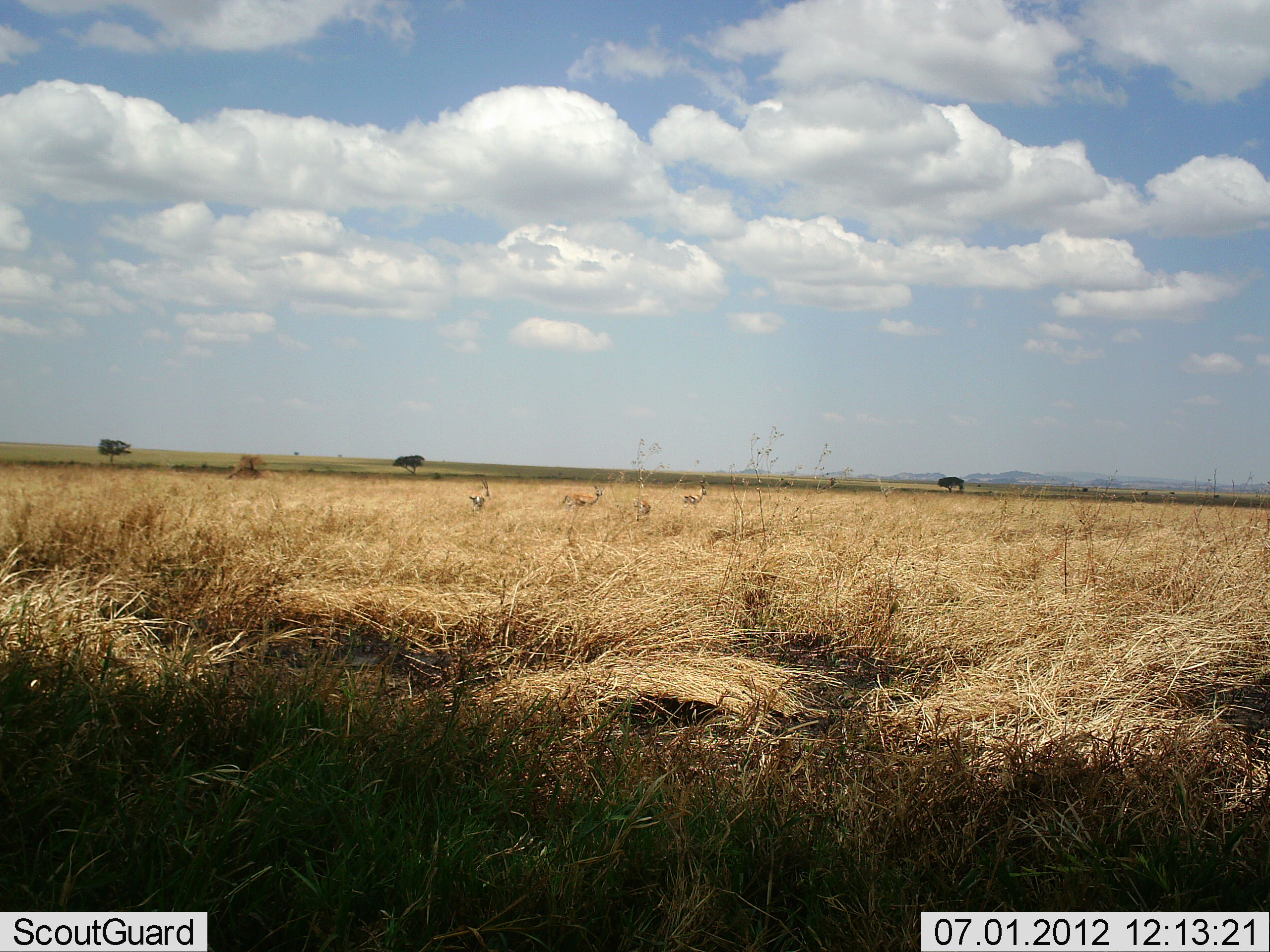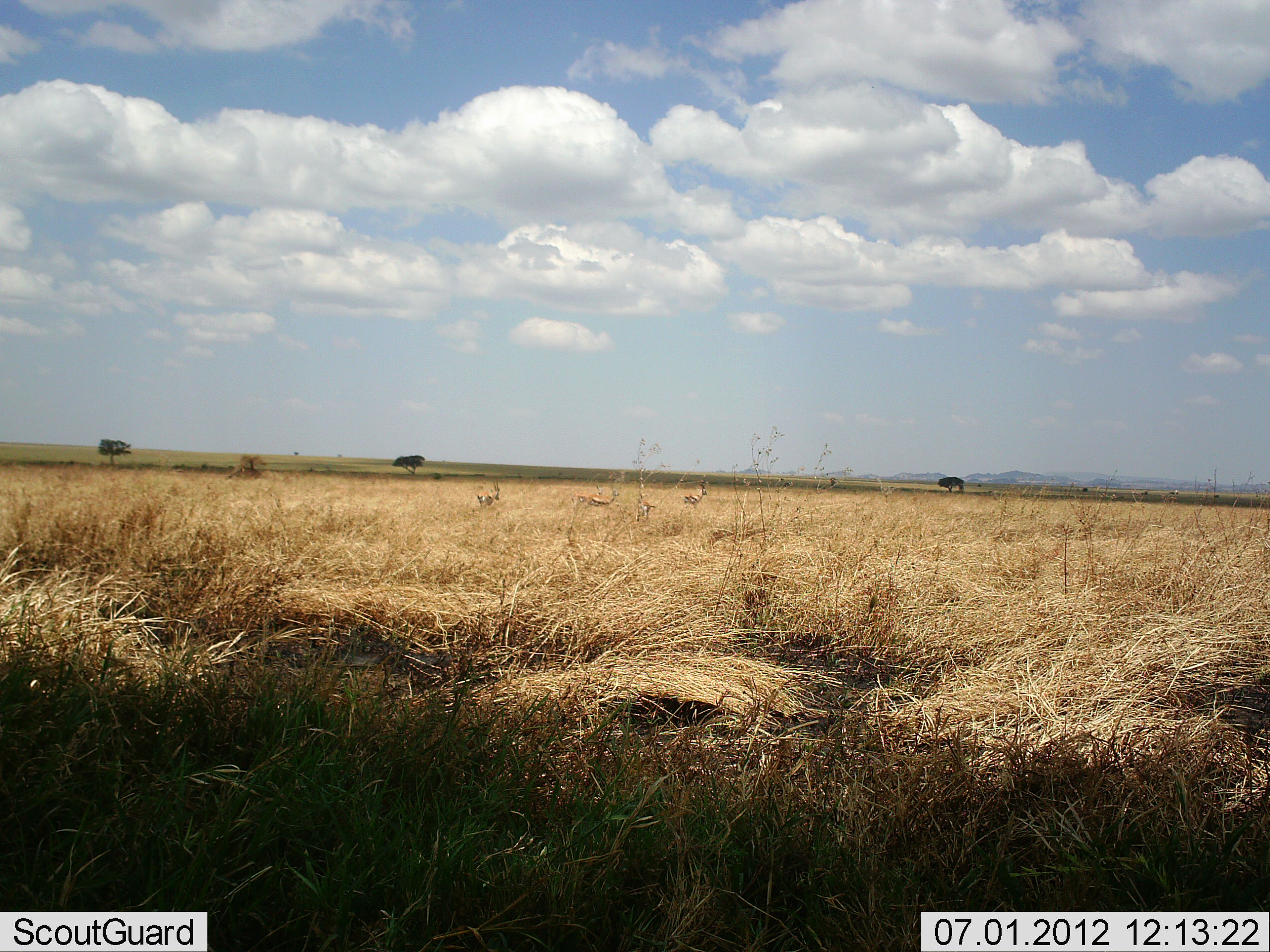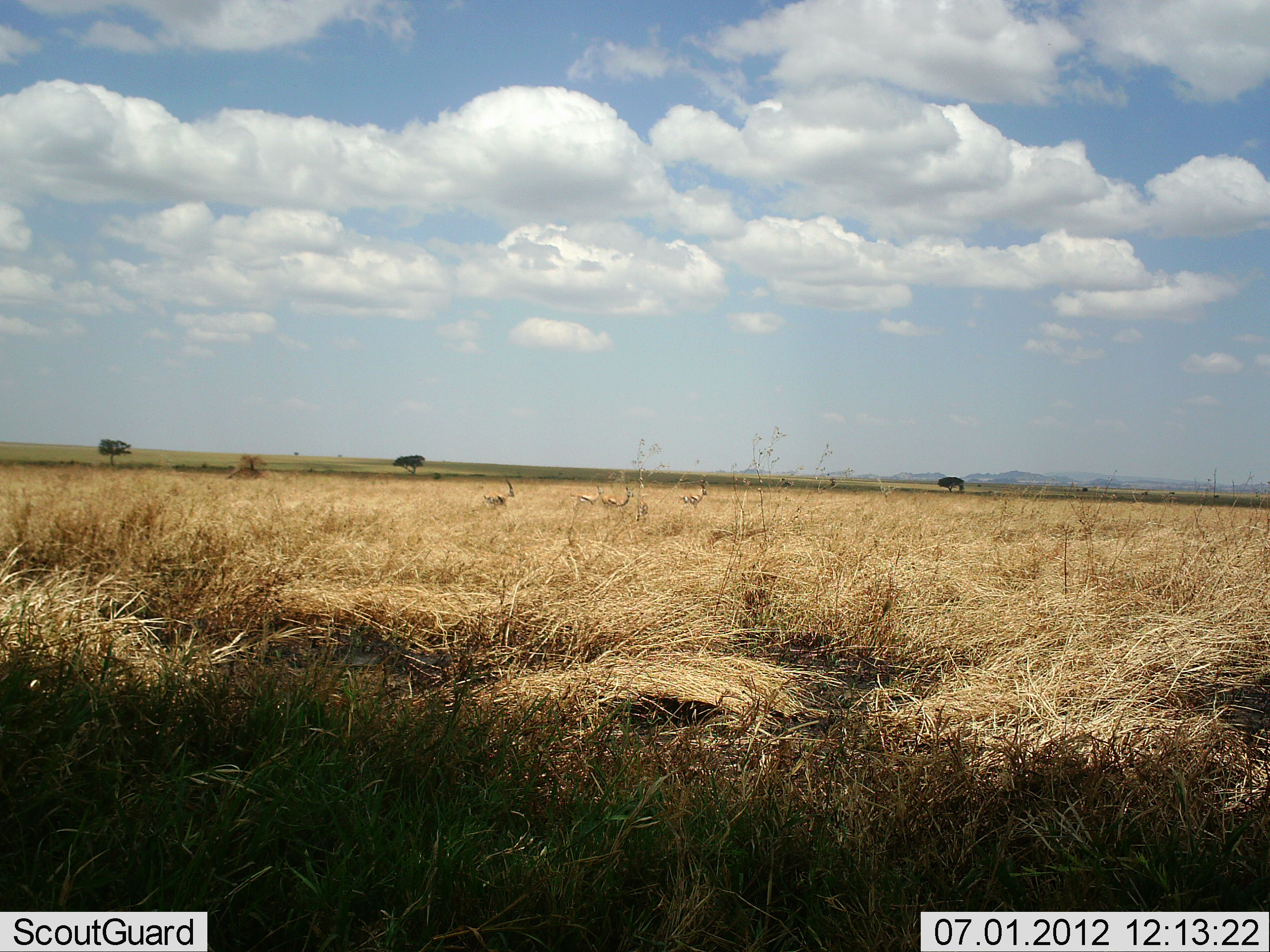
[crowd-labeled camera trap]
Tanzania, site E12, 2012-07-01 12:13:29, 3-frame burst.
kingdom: Animalia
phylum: Chordata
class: Mammalia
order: Artiodactyla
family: Bovidae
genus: Eudorcas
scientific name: Eudorcas thomsonii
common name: thomson's gazelle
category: gazellethomsons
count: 4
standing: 40%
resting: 0%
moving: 90%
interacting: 0%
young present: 0%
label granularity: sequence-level